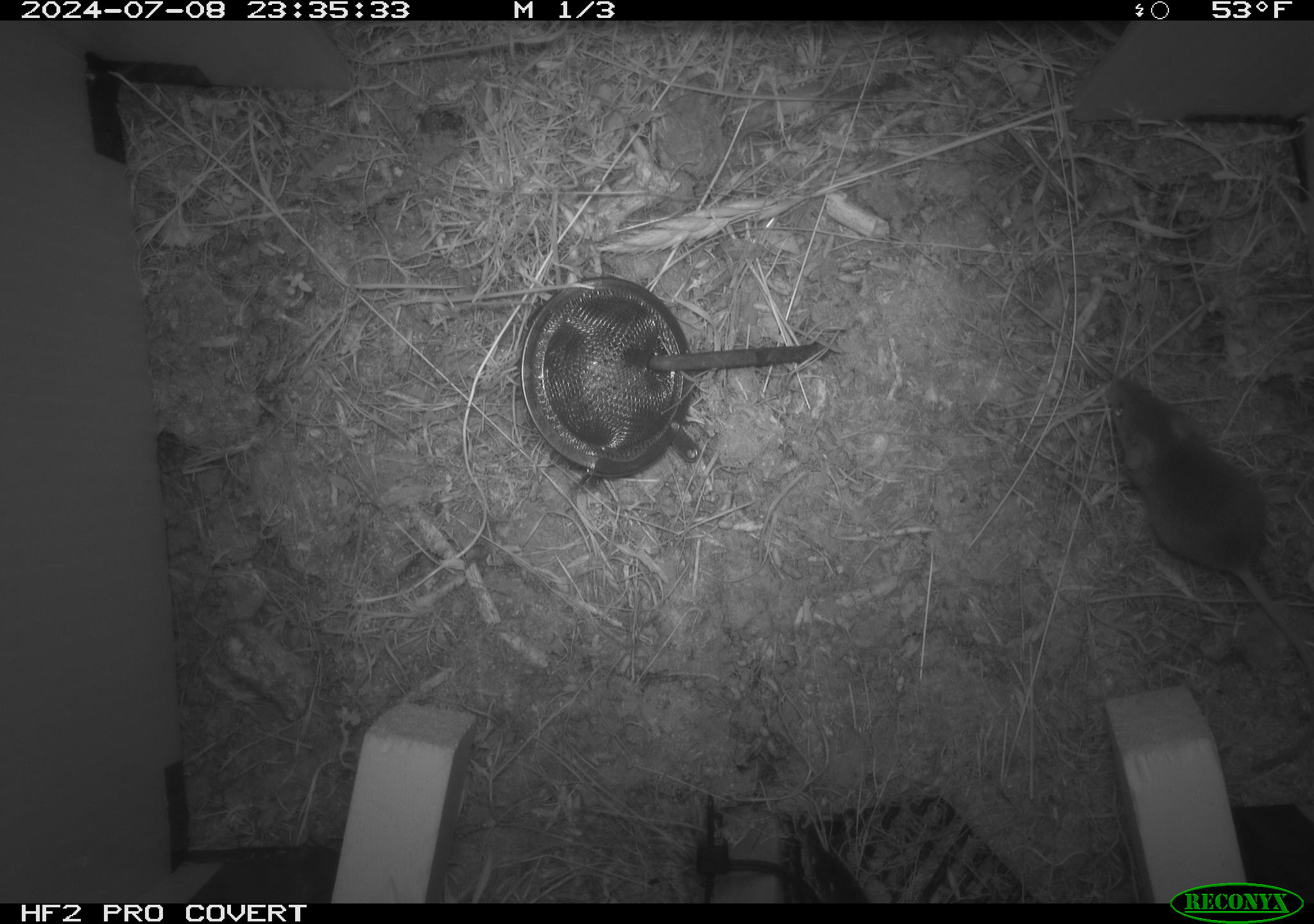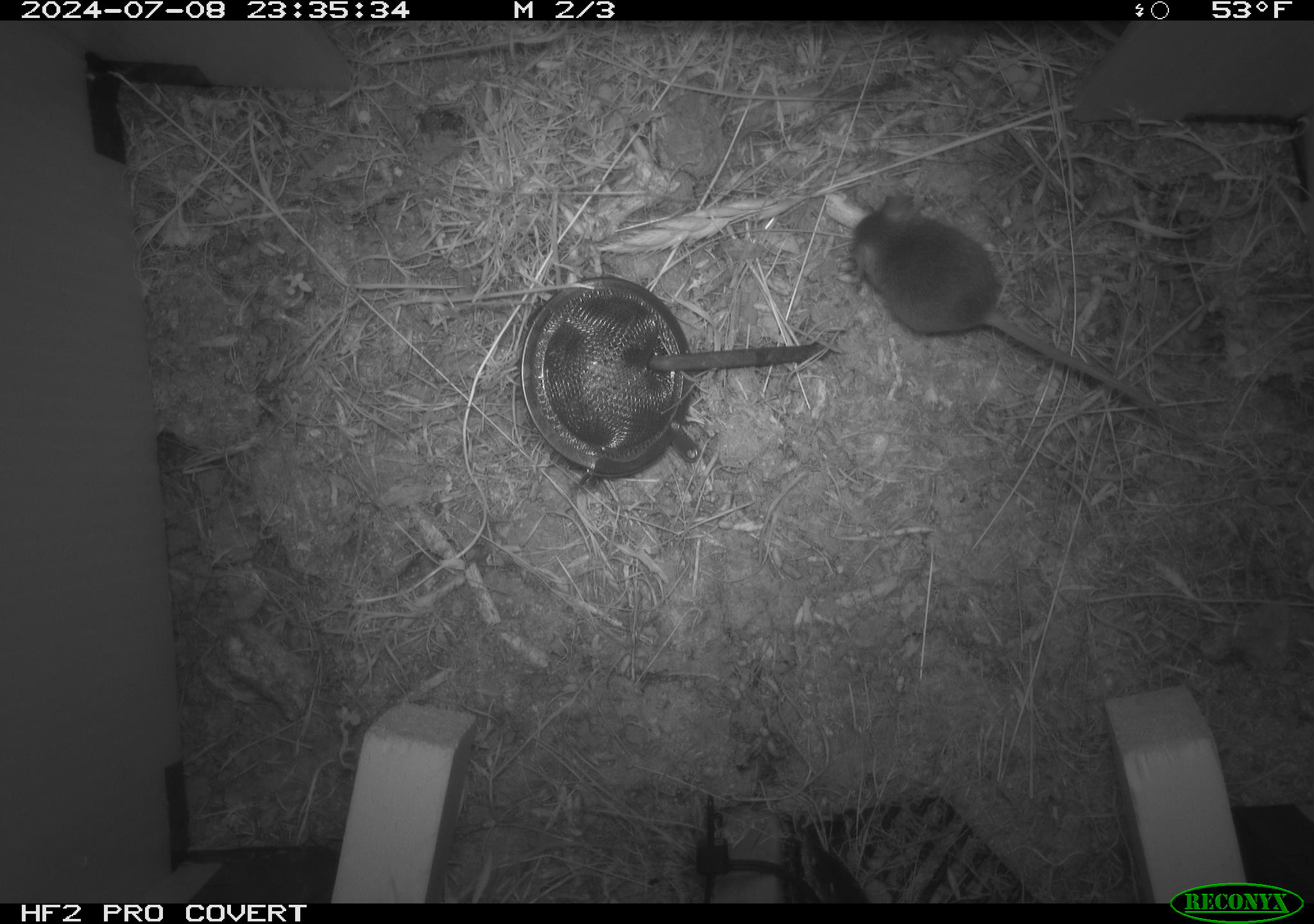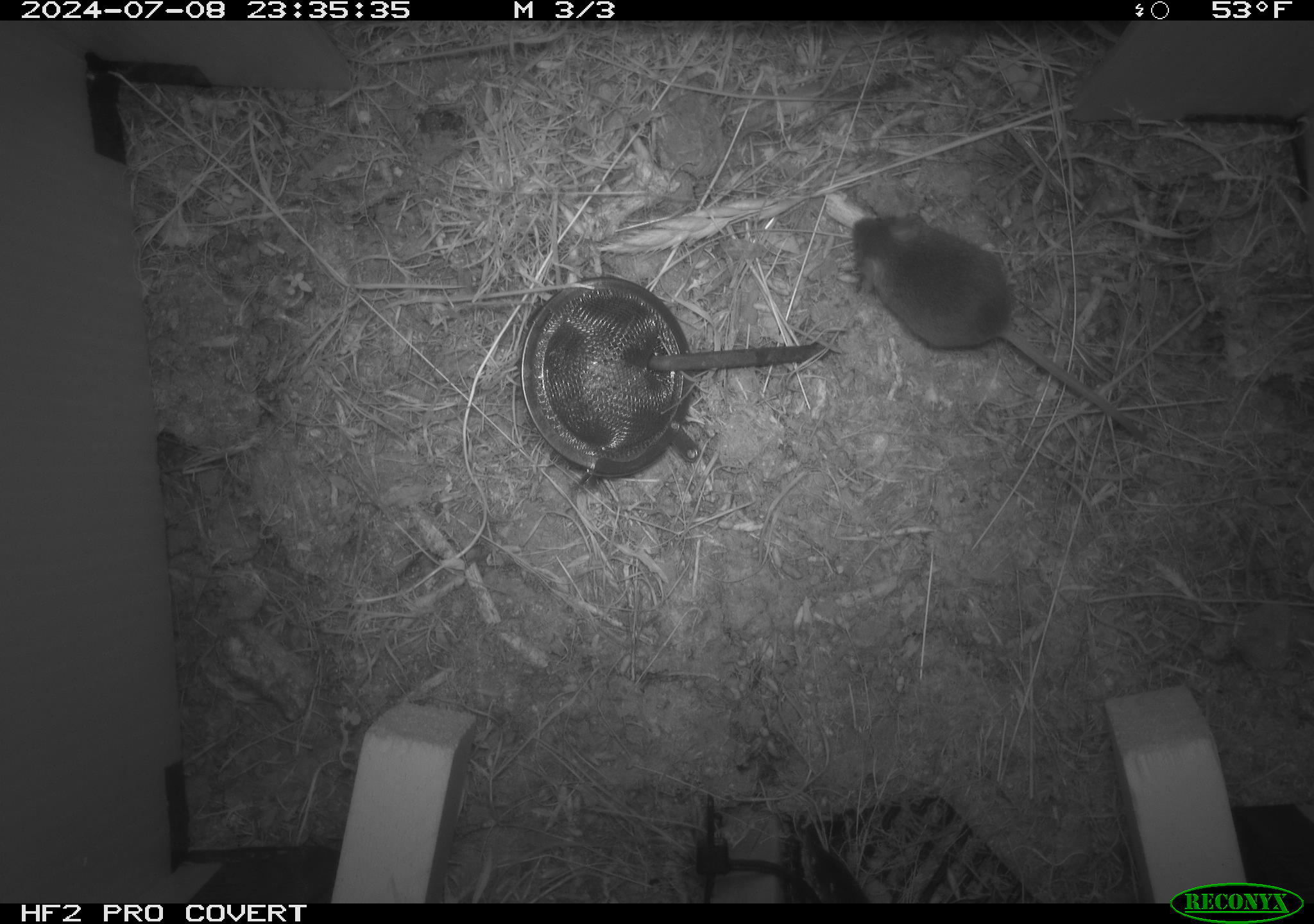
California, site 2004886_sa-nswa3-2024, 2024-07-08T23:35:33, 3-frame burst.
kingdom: Animalia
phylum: Chordata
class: Mammalia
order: Rodentia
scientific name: Rodentia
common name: rodent